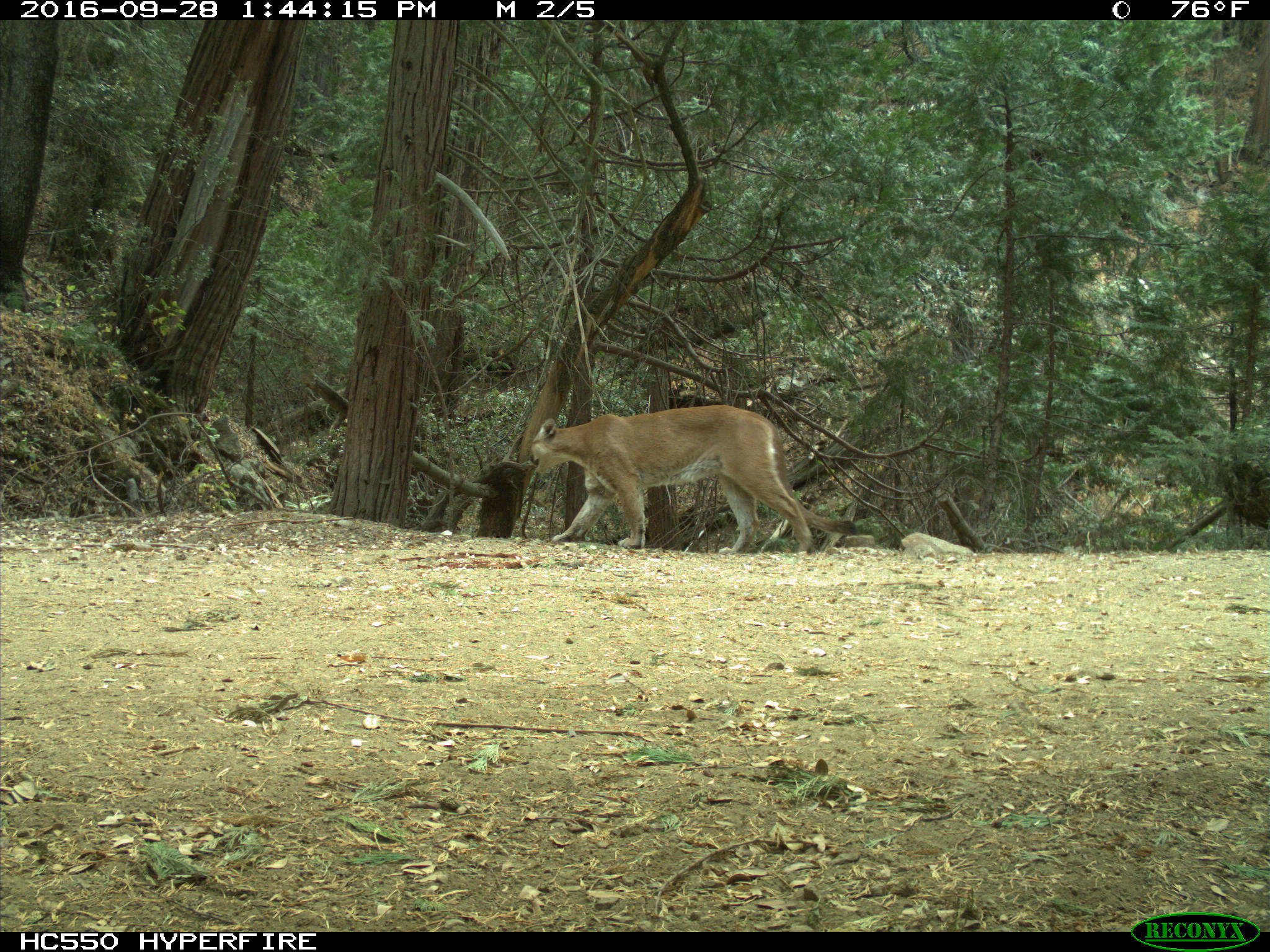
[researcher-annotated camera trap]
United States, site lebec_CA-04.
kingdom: Animalia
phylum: Chordata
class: Mammalia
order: Carnivora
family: Felidae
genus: Puma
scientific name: Puma concolor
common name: mountain lion